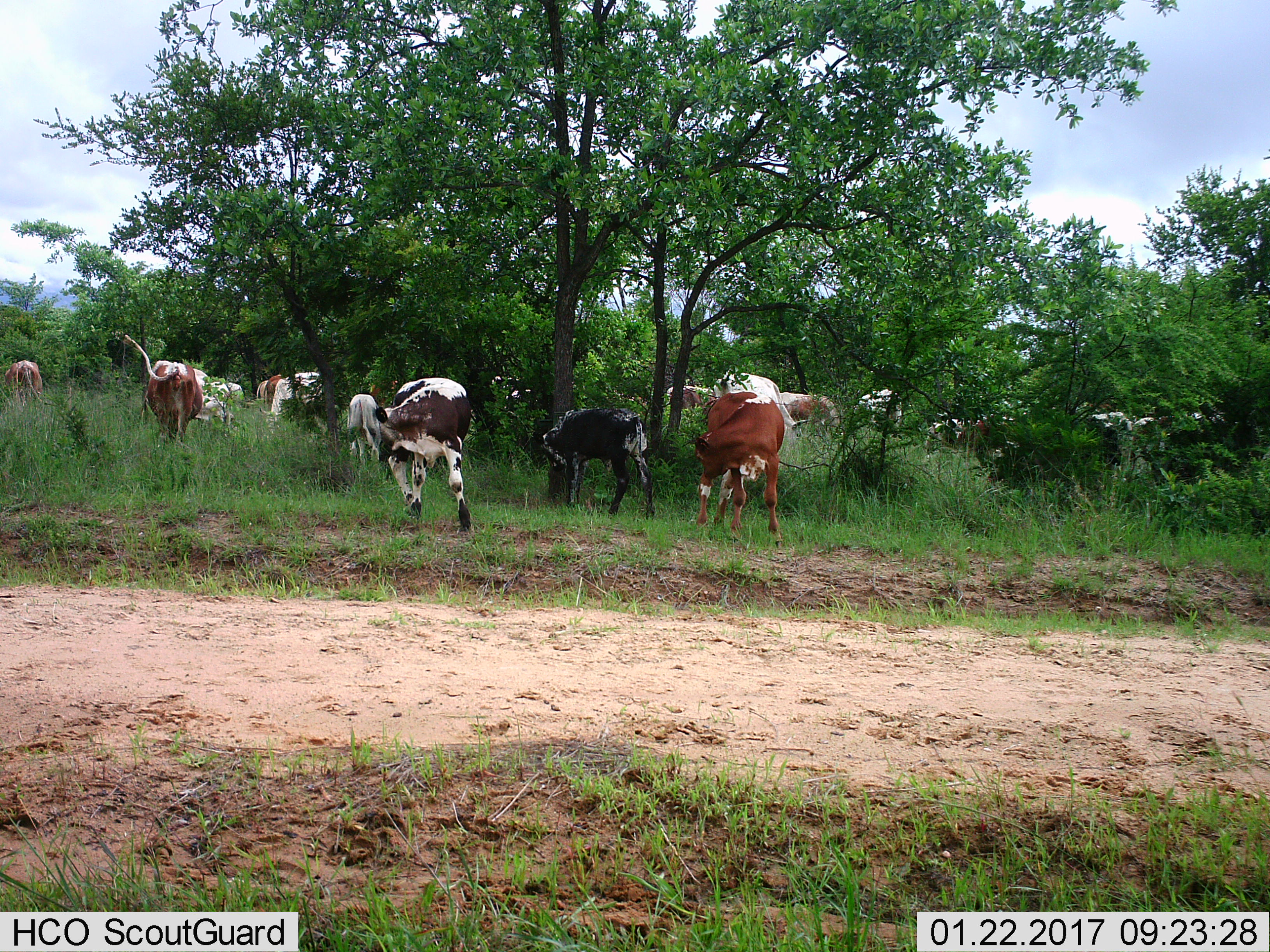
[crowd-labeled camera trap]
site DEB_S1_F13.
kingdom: Animalia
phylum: Chordata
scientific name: Vertebrata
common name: domestic animal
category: domesticanimal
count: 11-50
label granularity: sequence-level